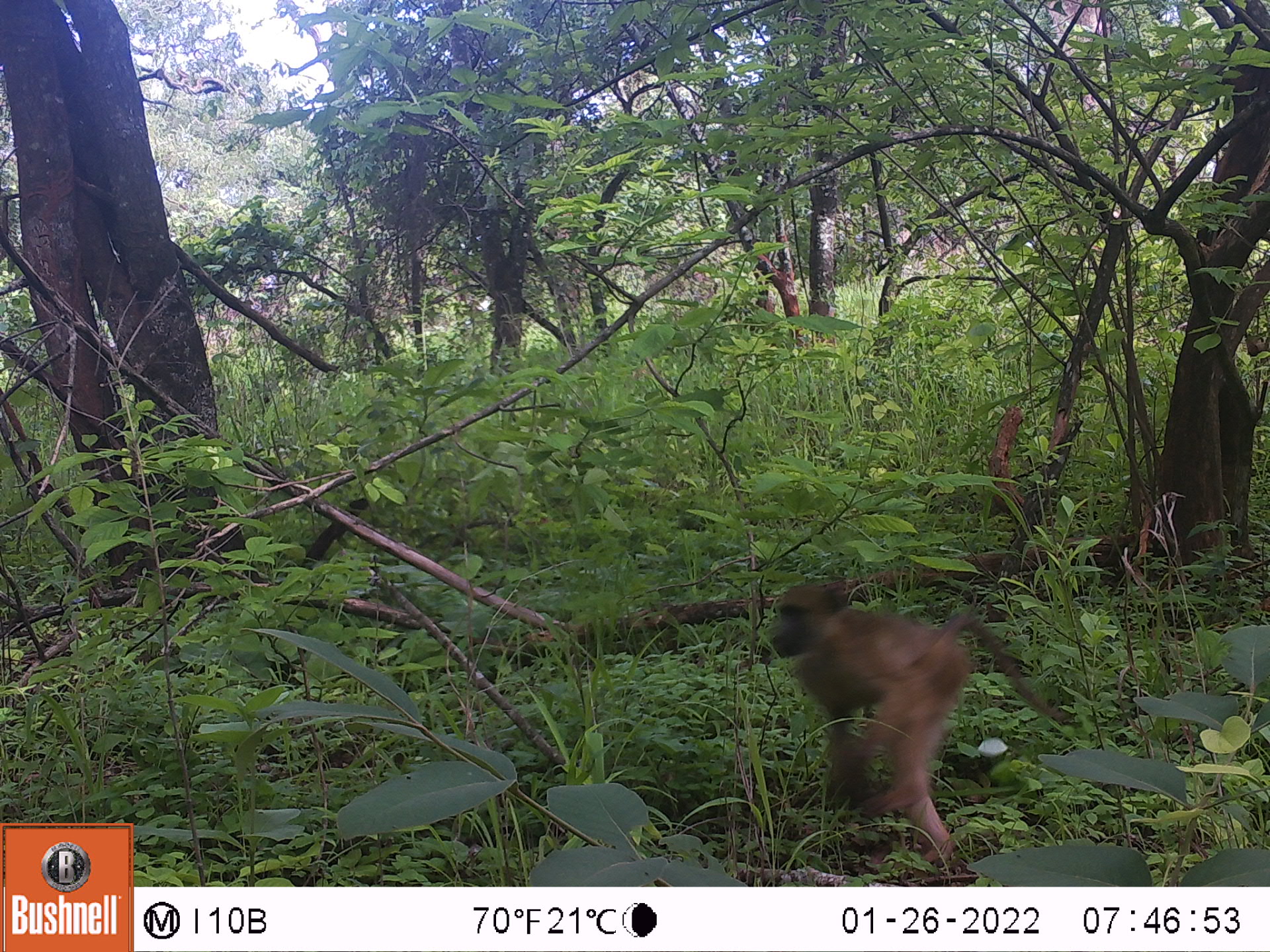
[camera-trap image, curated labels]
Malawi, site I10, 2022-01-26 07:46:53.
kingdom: Animalia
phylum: Chordata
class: Mammalia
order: Primates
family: Cercopithecidae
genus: Papio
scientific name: Papio cynocephalus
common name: yellow baboon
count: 1